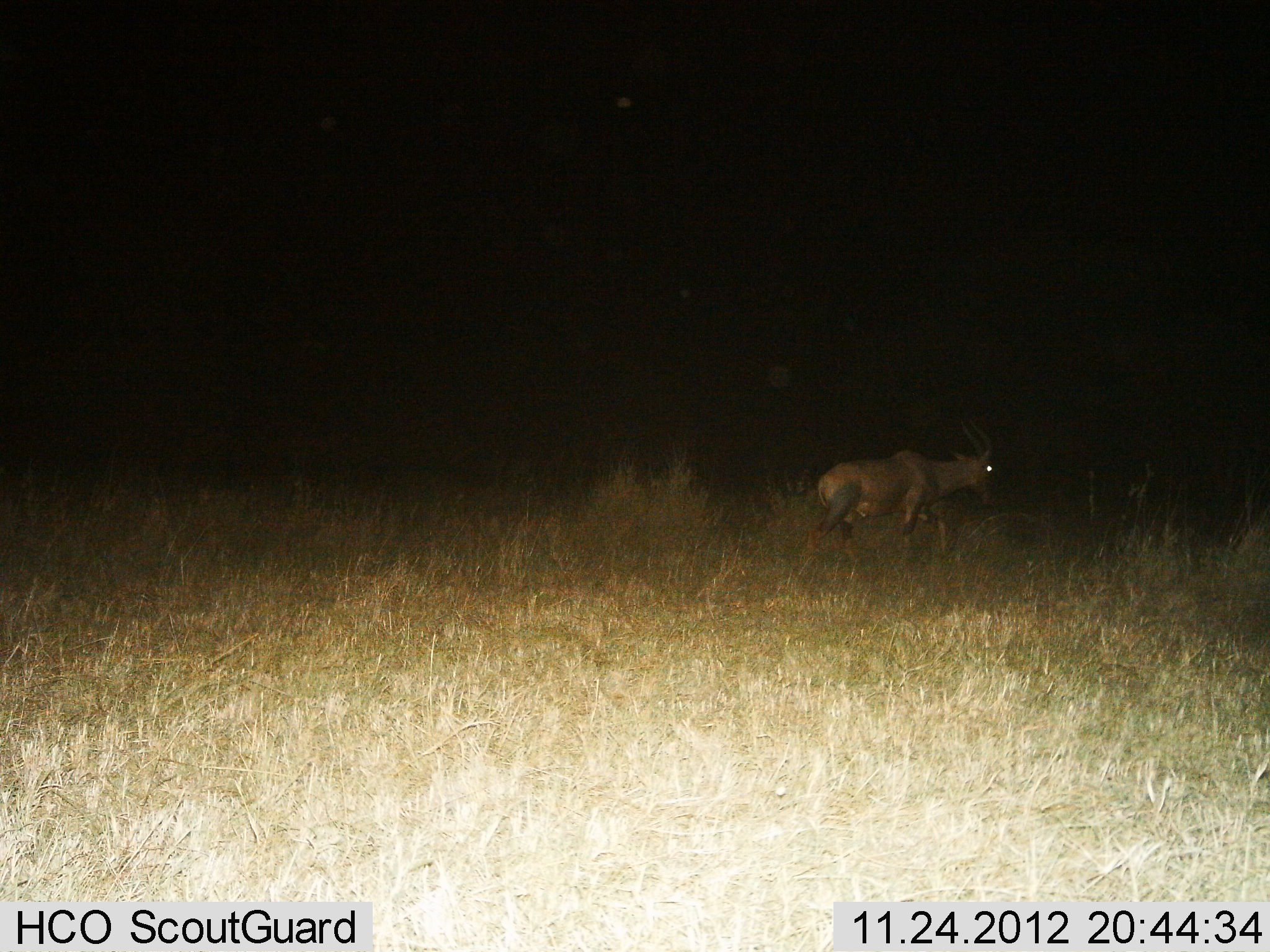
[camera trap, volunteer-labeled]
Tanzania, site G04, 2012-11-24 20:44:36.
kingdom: Animalia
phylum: Chordata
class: Mammalia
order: Artiodactyla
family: Bovidae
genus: Damaliscus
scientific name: Damaliscus lunatus jimela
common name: topi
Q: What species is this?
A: Topi (Damaliscus lunatus jimela).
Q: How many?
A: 1.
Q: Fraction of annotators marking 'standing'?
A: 4%.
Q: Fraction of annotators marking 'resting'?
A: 0%.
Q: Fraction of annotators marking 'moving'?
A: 92%.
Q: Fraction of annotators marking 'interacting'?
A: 0%.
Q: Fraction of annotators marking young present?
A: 0%.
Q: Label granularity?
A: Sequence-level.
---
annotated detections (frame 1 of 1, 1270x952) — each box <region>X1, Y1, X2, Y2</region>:
animal: <region>791, 416, 1001, 580</region>